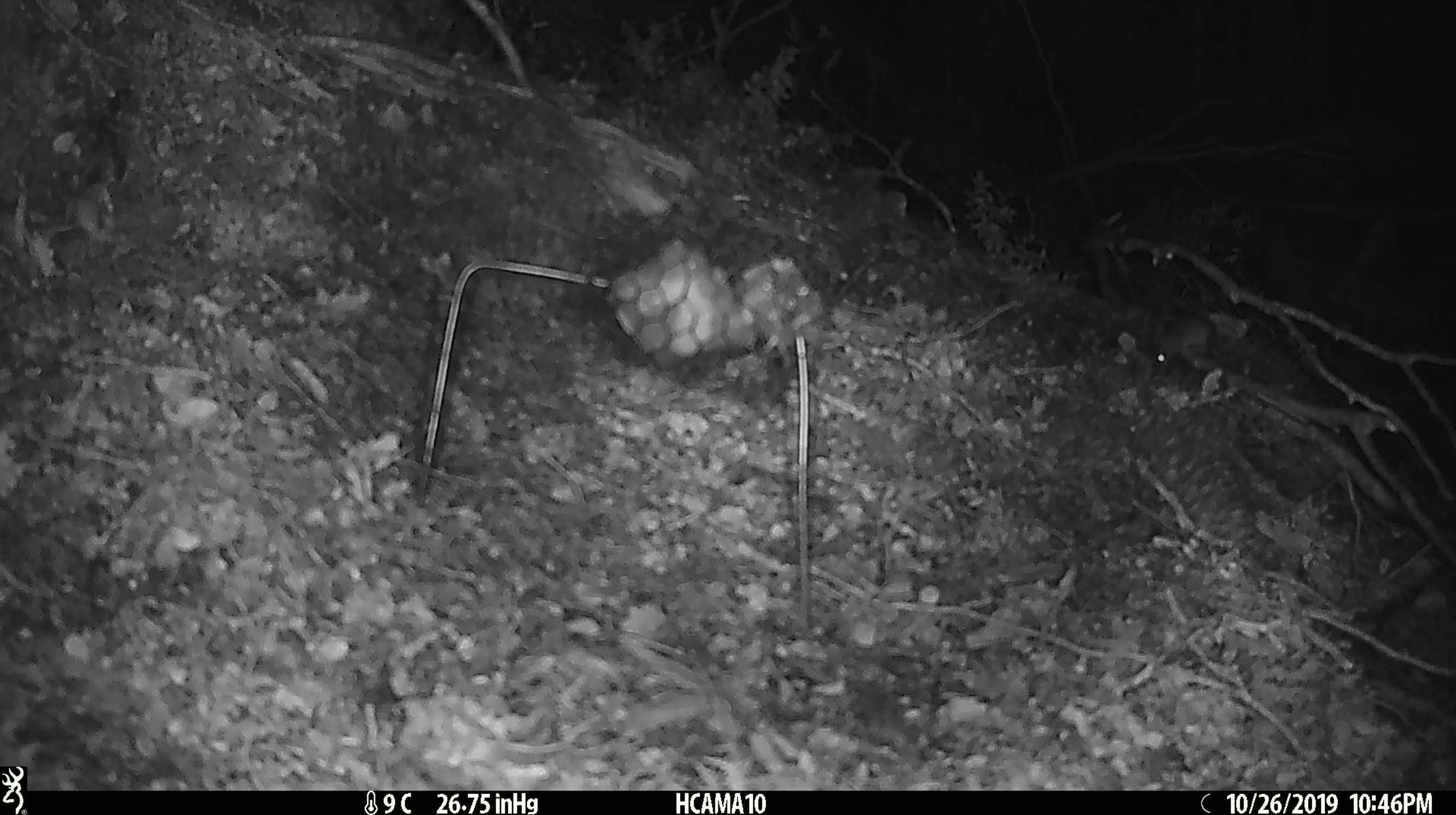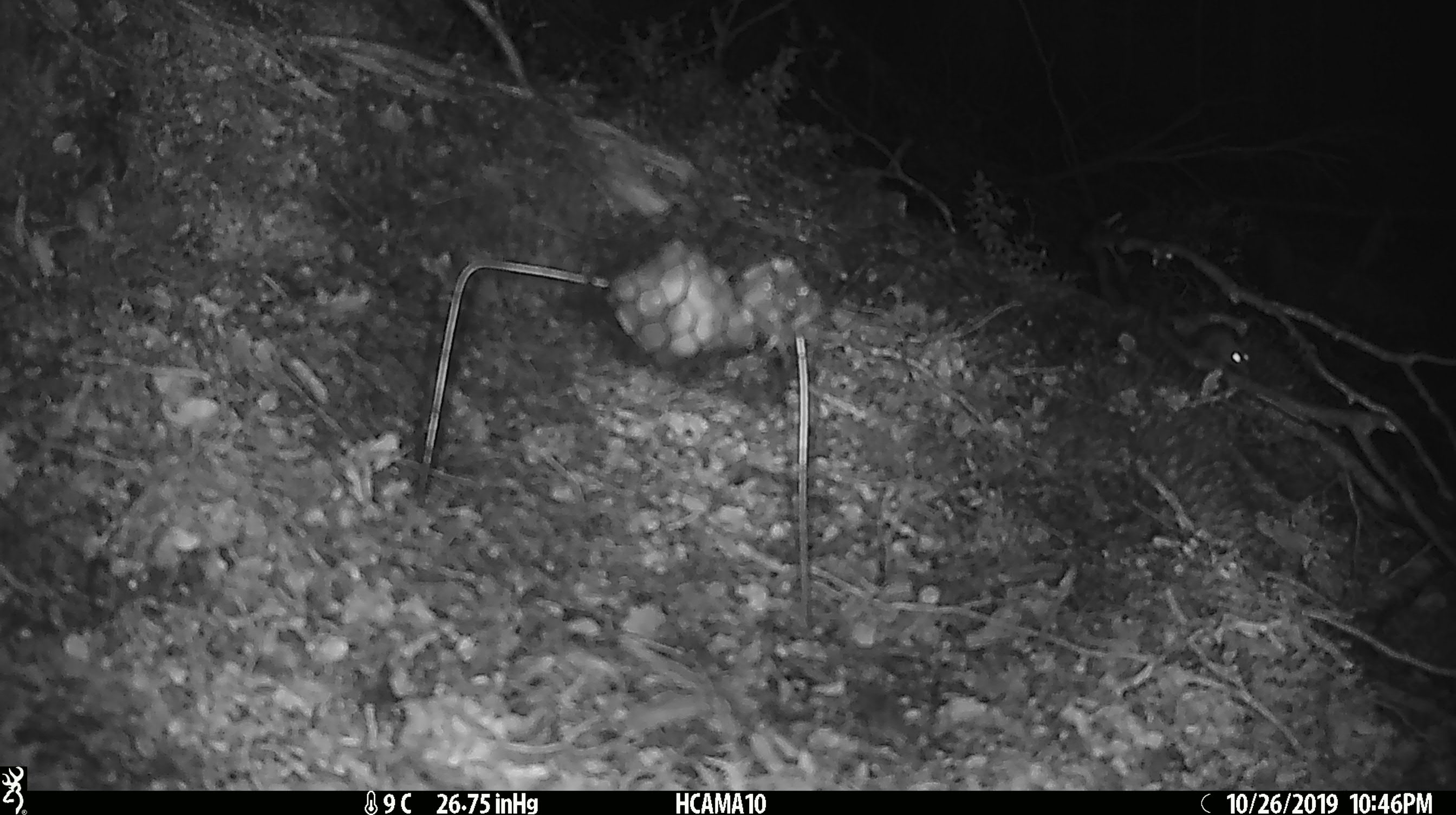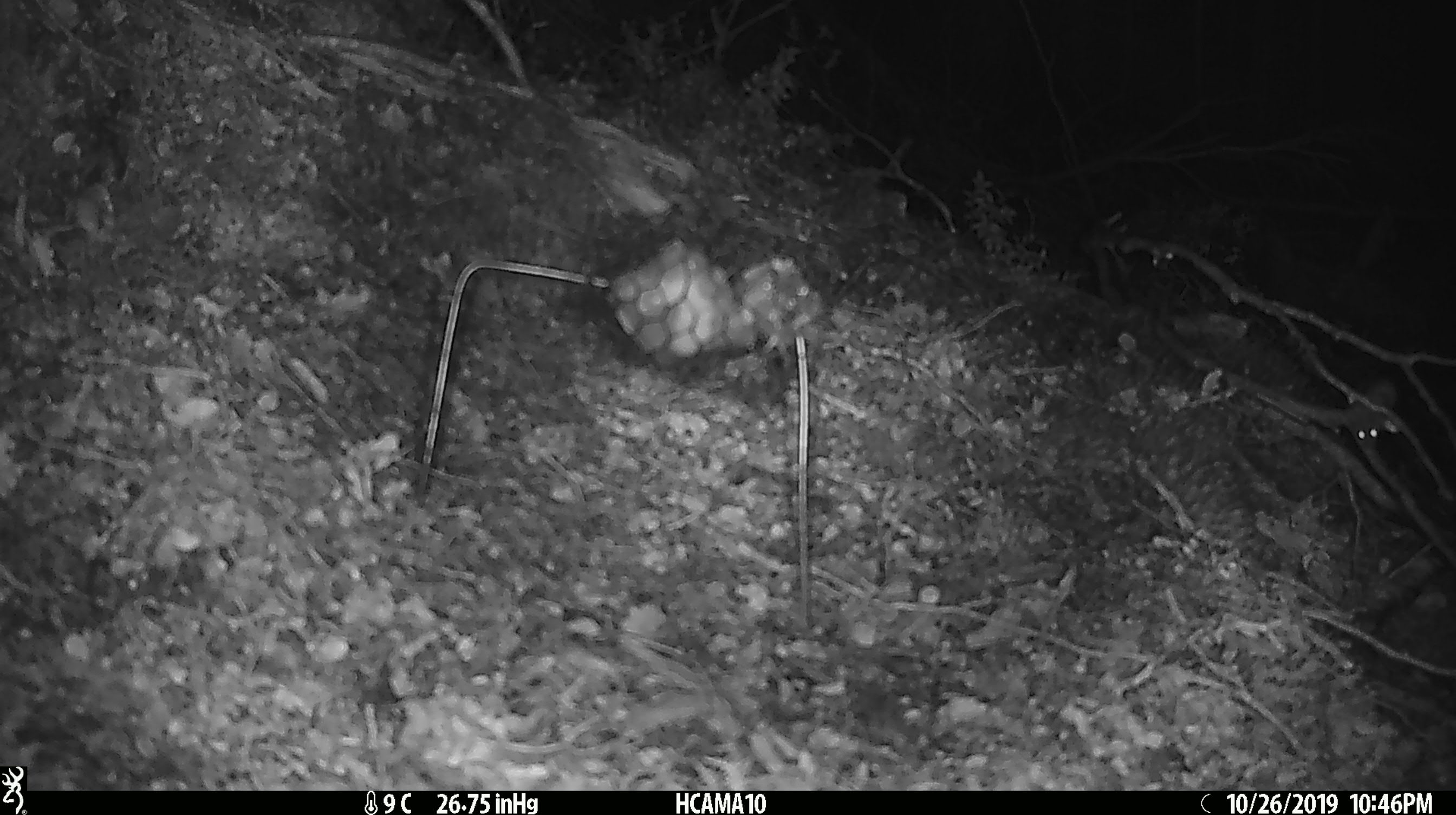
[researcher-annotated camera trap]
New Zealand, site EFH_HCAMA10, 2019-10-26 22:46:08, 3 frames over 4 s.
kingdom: Animalia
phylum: Chordata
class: Mammalia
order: Rodentia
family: Muridae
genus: Mus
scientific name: Mus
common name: mouse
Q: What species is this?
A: Mouse (Mus).